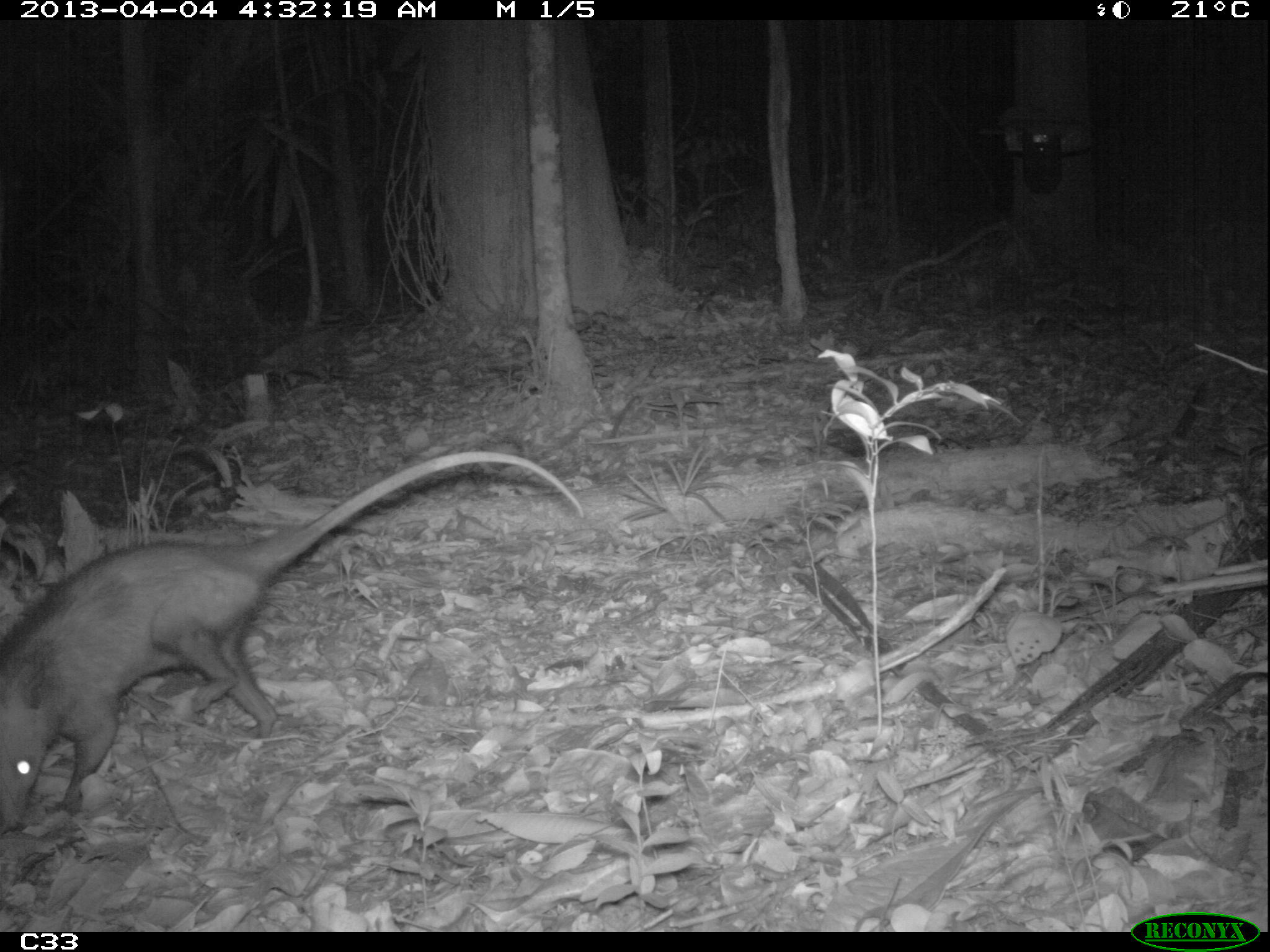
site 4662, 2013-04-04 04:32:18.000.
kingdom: Animalia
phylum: Chordata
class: Mammalia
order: Didelphimorphia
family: Didelphidae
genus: Didelphis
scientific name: Didelphis marsupialis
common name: southern opossum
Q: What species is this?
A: Didelphis marsupialis (southern opossum).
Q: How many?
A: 1.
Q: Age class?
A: Adult.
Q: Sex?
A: Female.